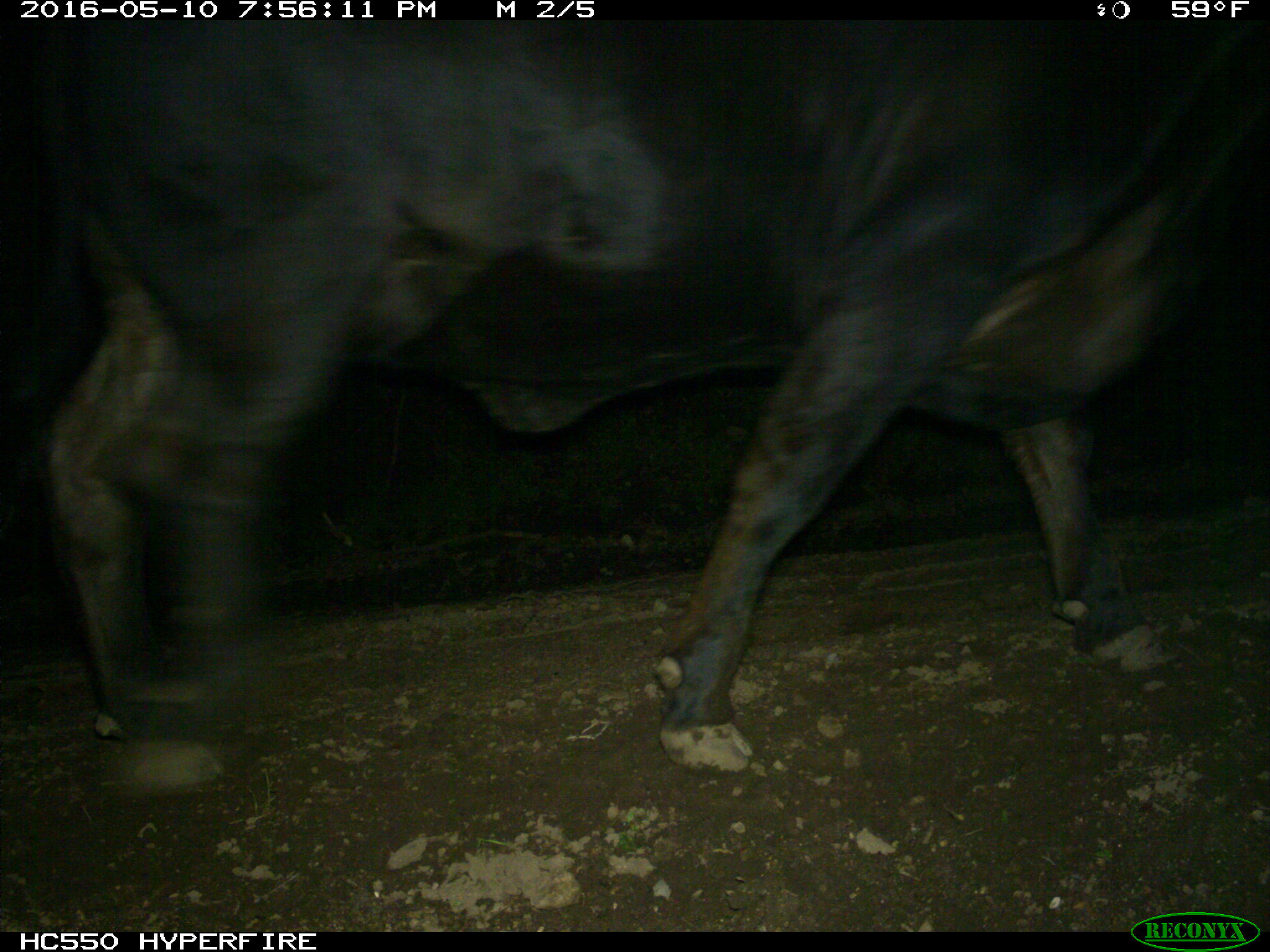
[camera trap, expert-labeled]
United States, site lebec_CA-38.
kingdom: Animalia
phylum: Chordata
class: Mammalia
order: Artiodactyla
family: Bovidae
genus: Bos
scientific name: Bos taurus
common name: domestic cow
Bos taurus (domestic cow).